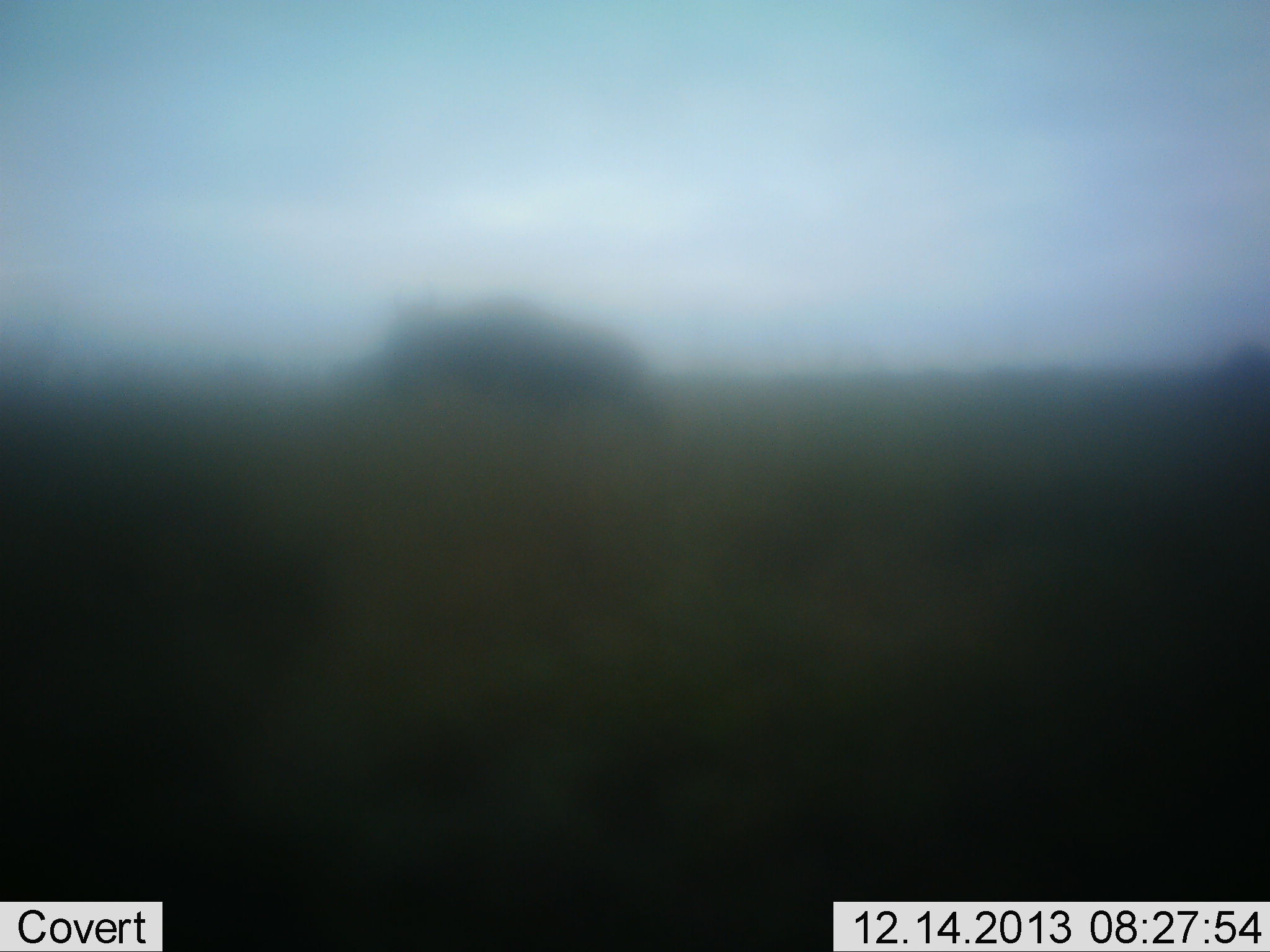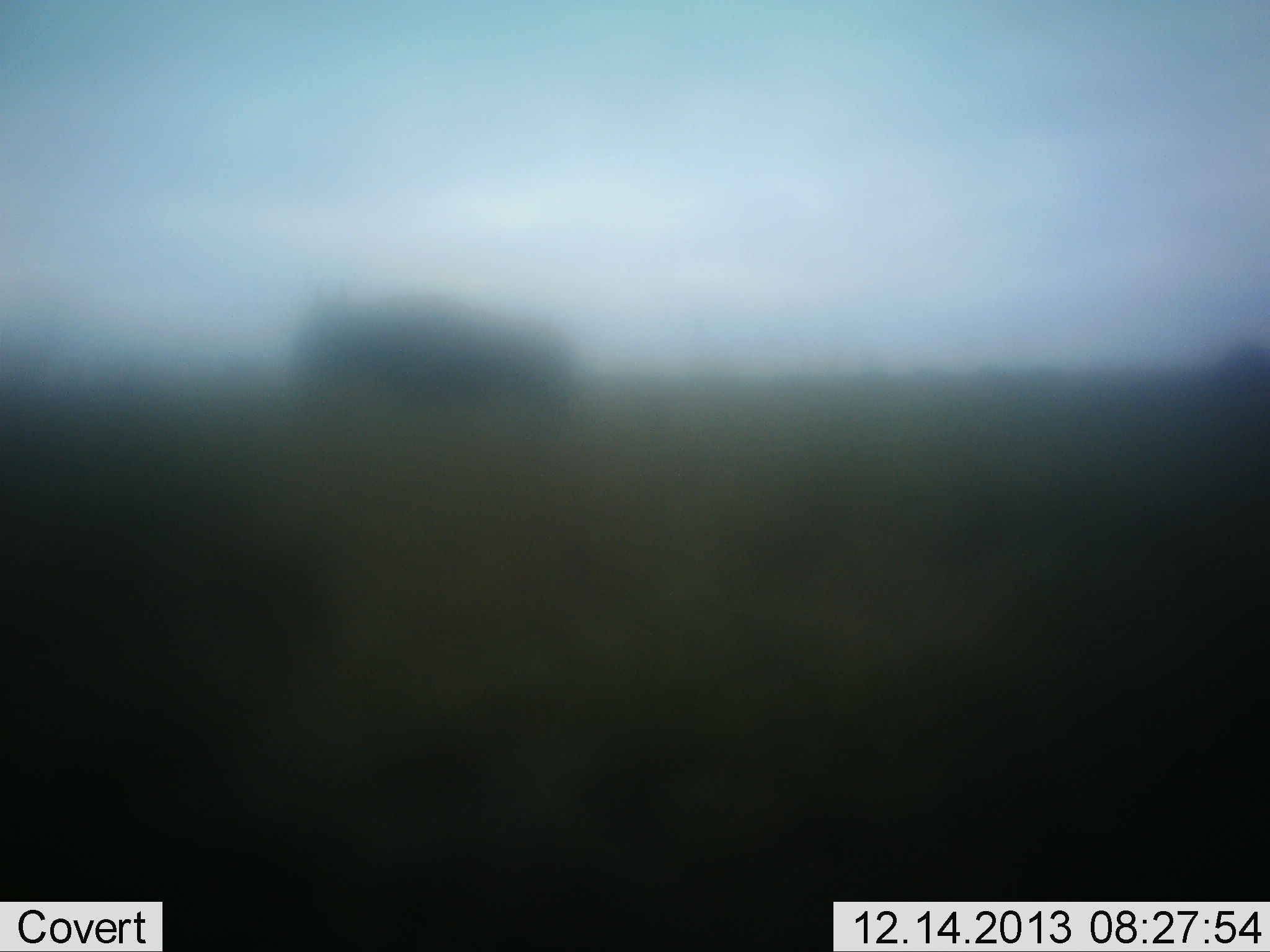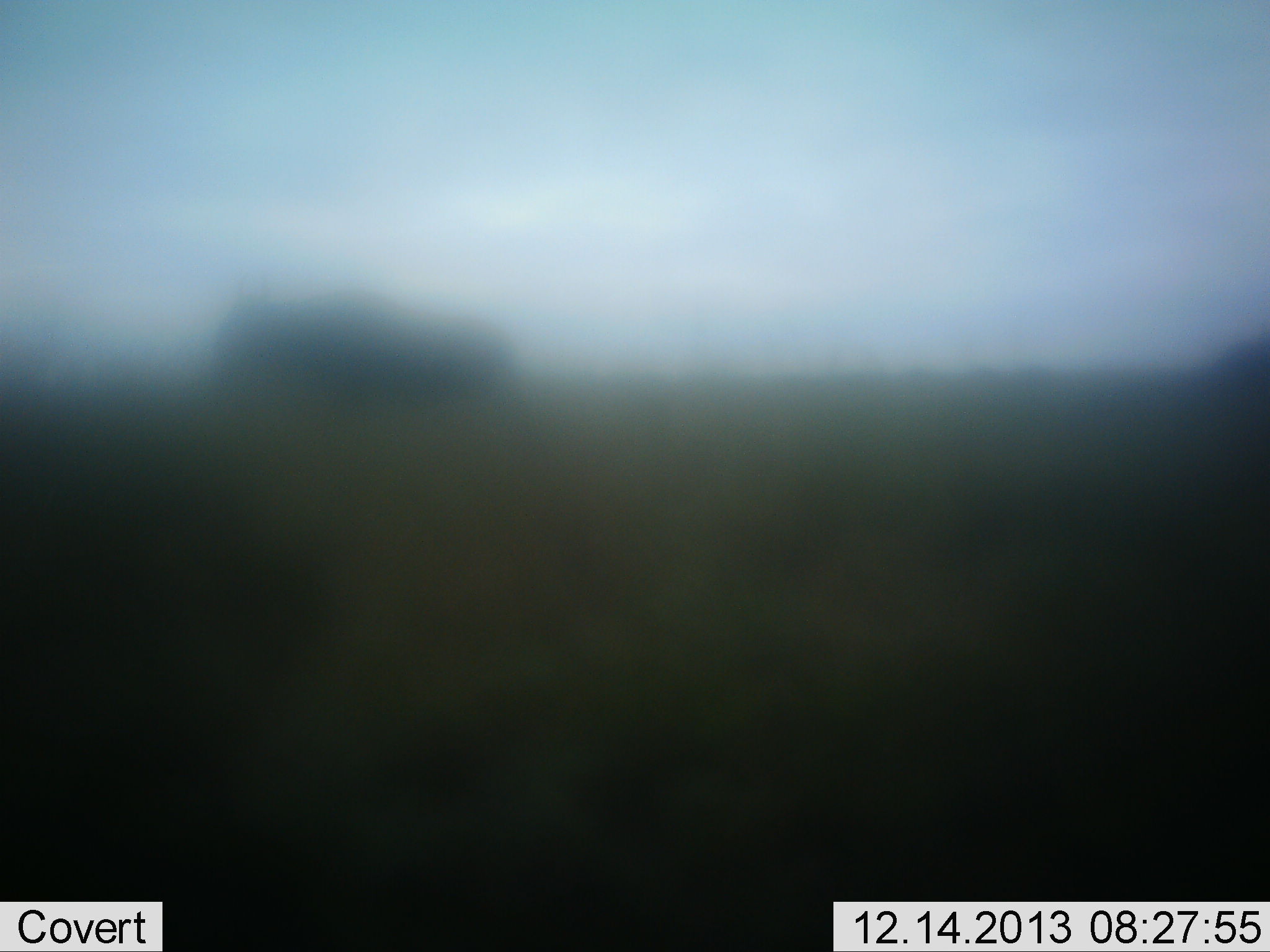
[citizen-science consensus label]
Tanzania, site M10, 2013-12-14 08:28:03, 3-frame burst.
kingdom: Animalia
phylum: Chordata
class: Mammalia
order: Artiodactyla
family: Bovidae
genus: Connochaetes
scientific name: Connochaetes taurinus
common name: blue wildebeest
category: wildebeest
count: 2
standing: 10%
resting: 0%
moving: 100%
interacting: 0%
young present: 0%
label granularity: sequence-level